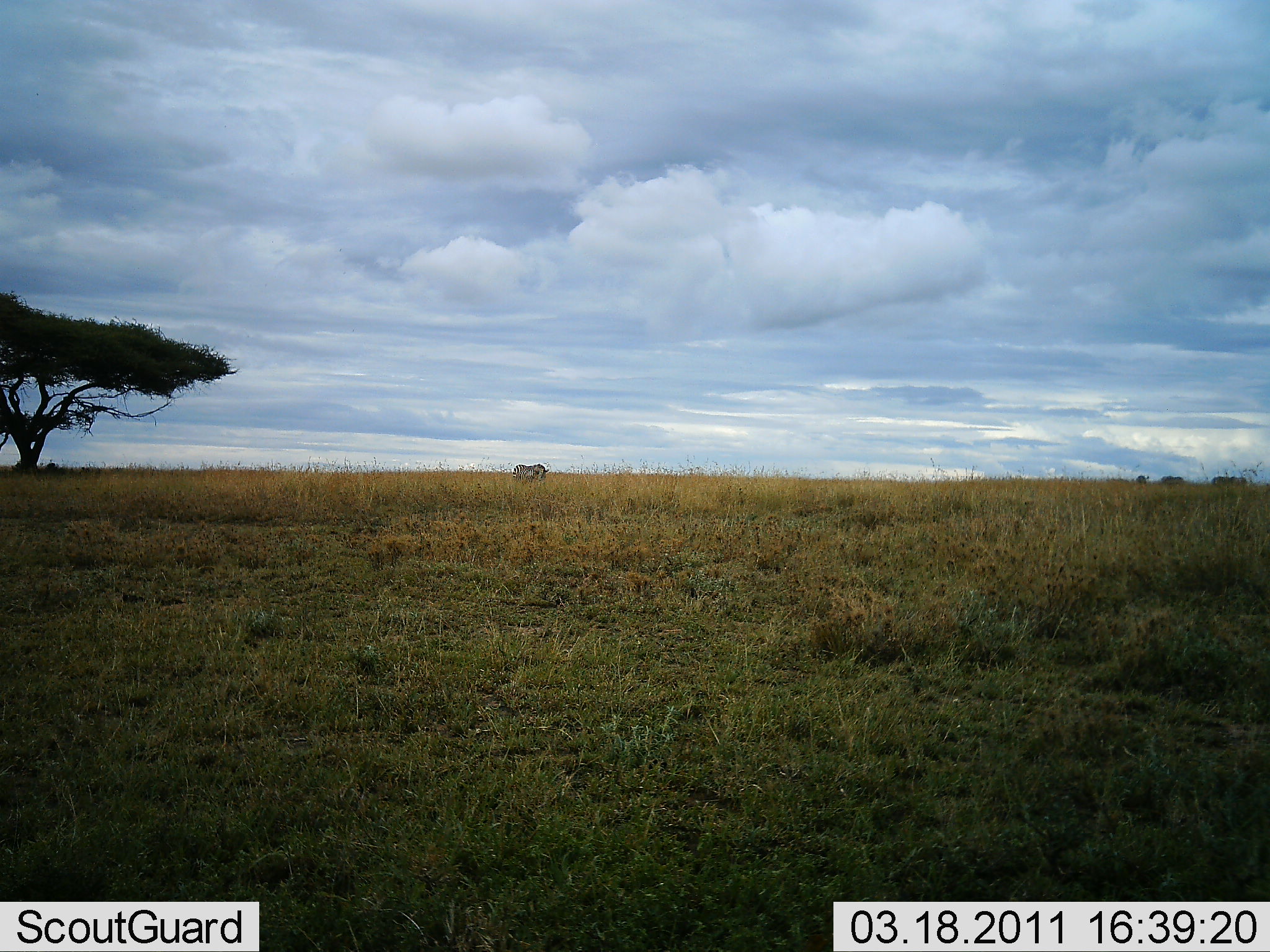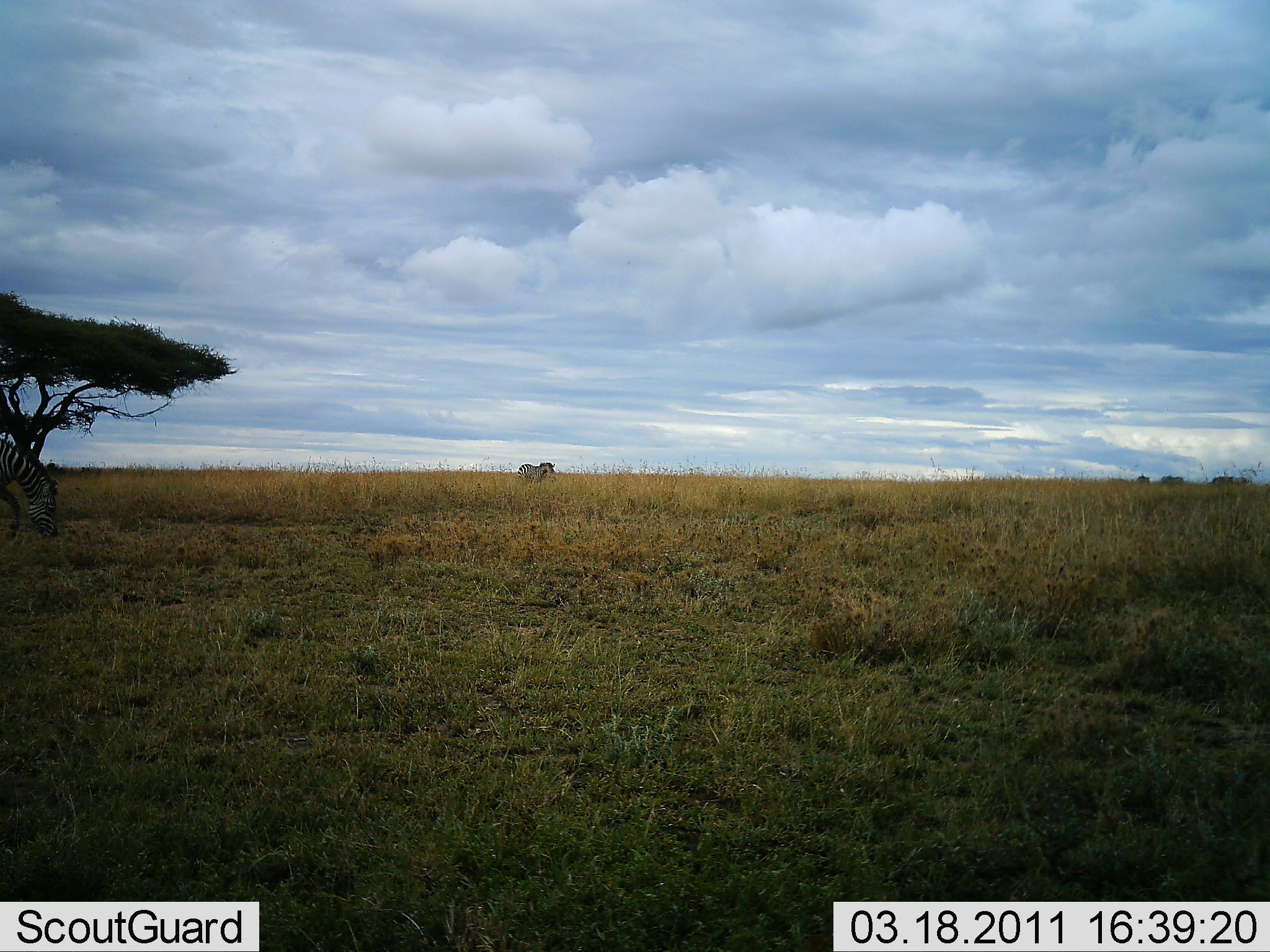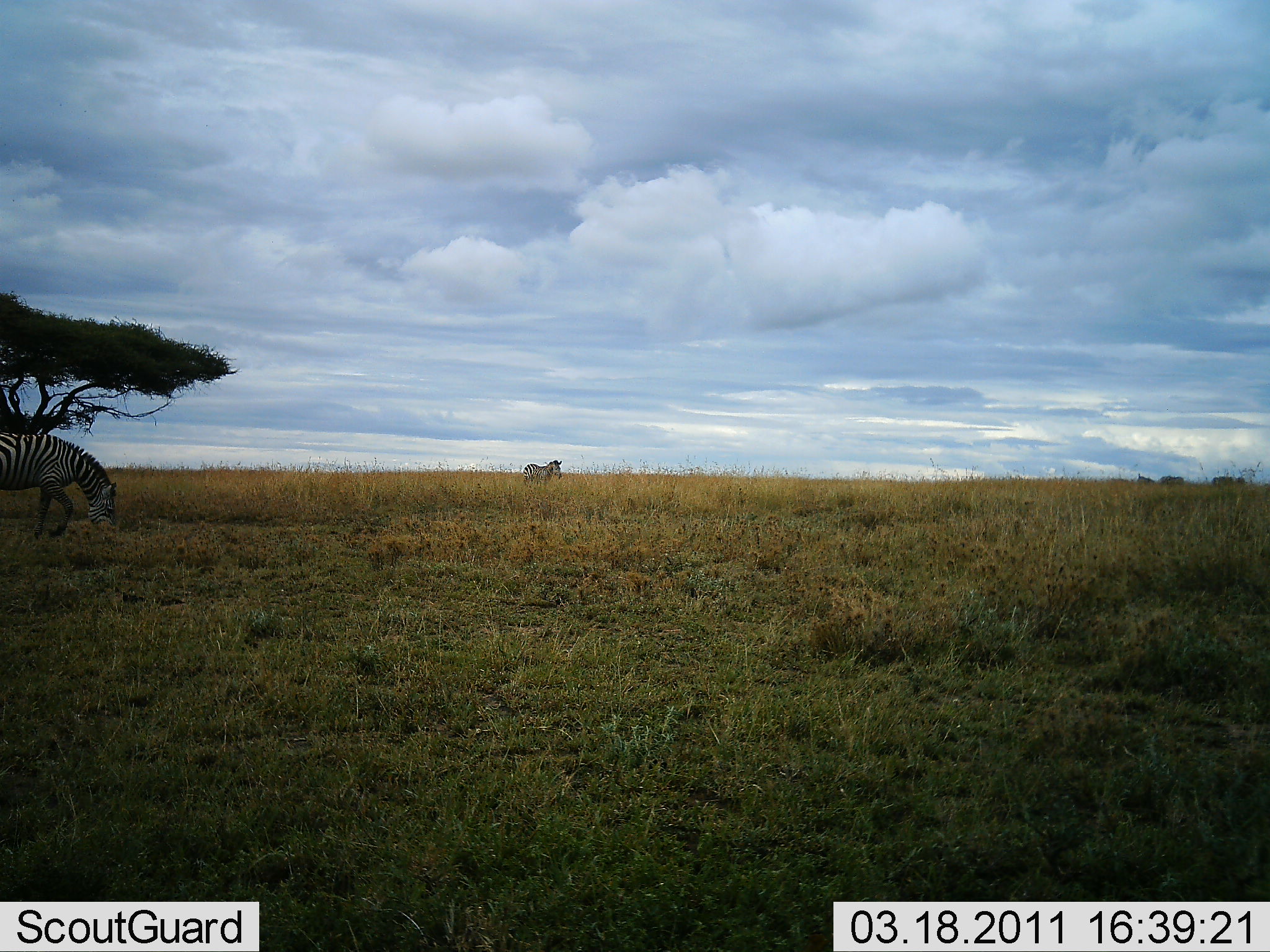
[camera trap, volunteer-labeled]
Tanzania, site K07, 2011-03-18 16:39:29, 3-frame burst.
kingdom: Animalia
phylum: Chordata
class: Mammalia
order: Perissodactyla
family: Equidae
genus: Equus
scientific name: Equus quagga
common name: plains zebra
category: zebra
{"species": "zebra (plains zebra) (Equus quagga)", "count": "2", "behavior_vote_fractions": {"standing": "15%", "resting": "0%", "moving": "85%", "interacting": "0%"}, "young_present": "0%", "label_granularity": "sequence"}